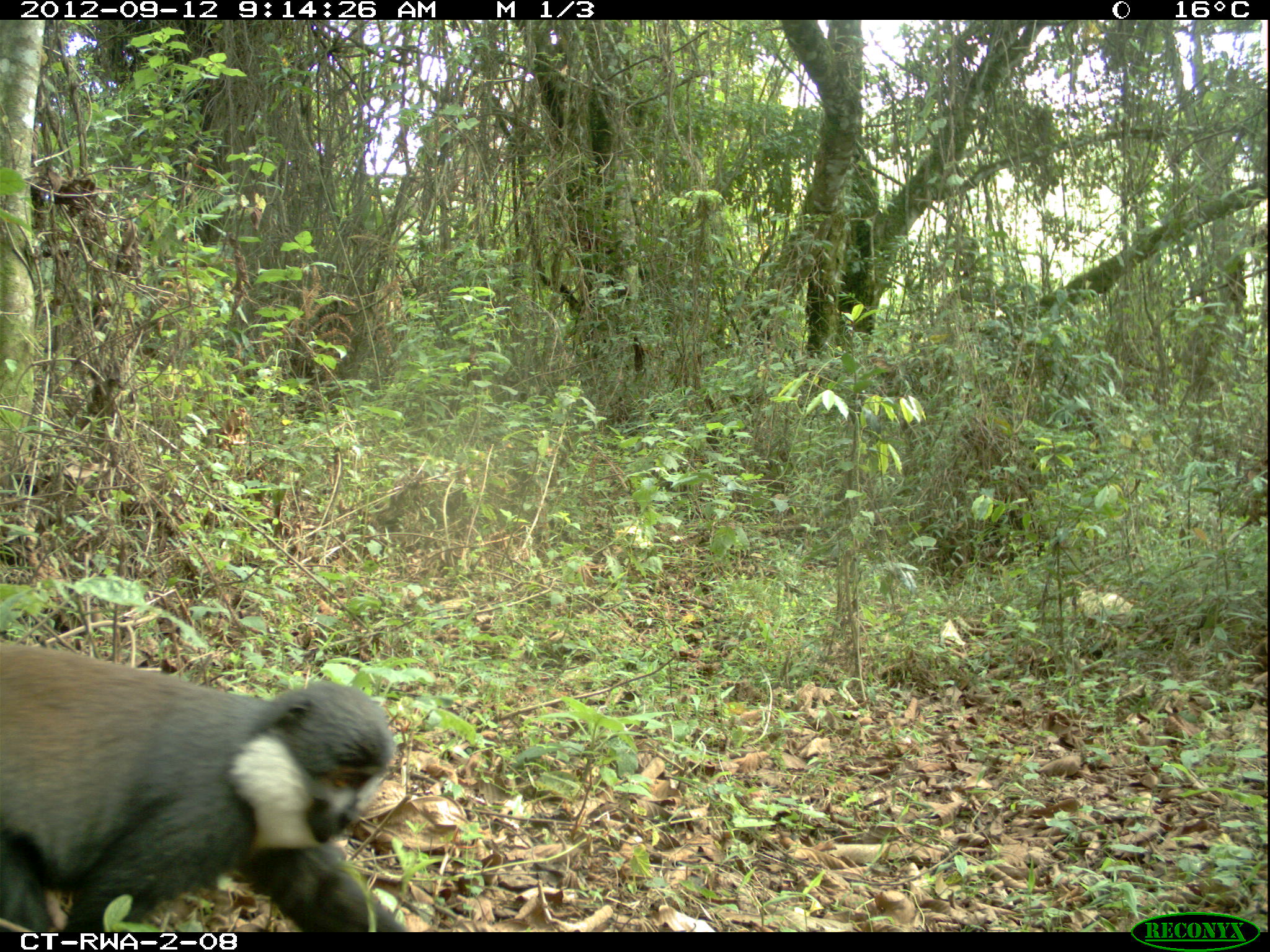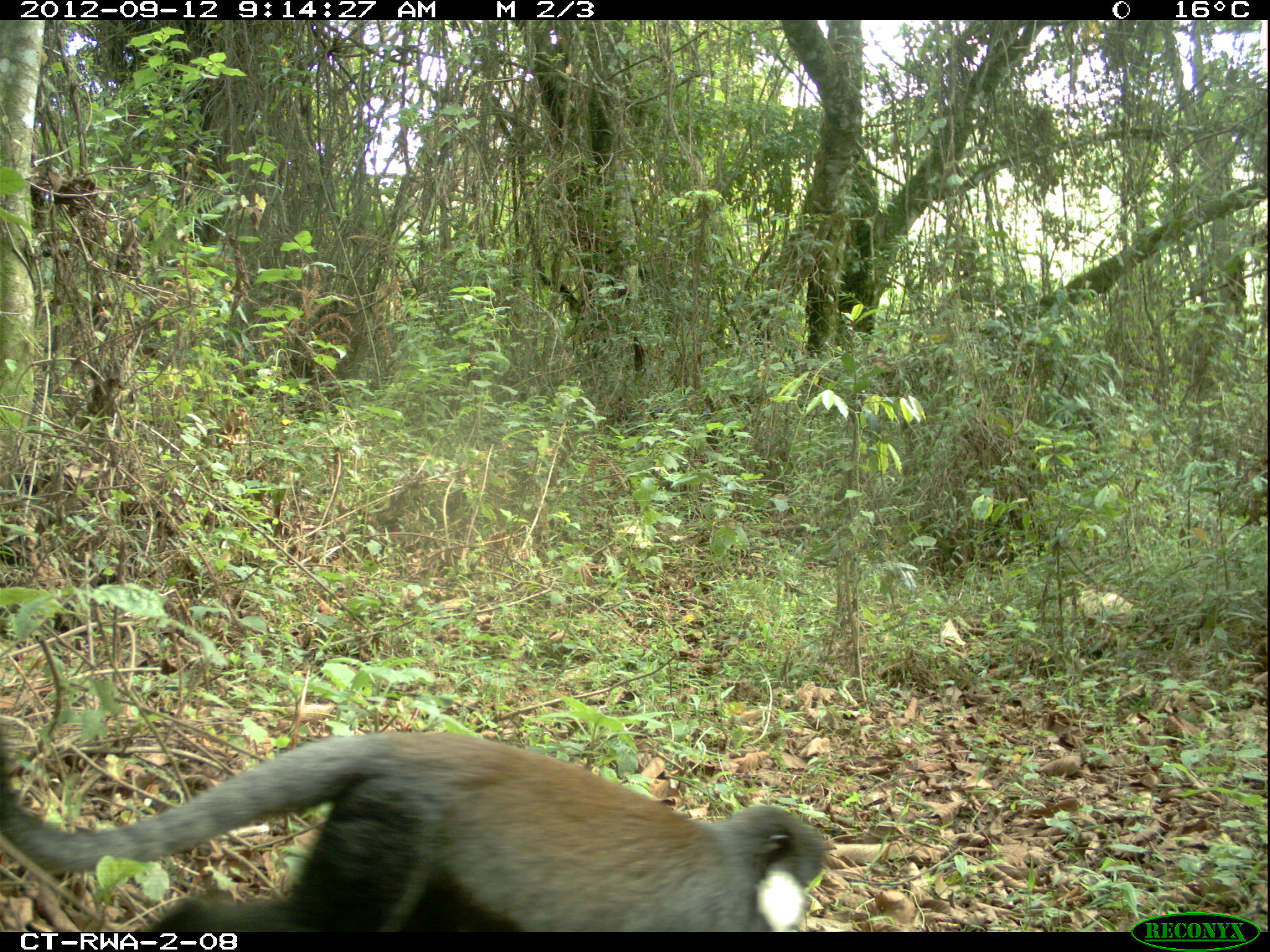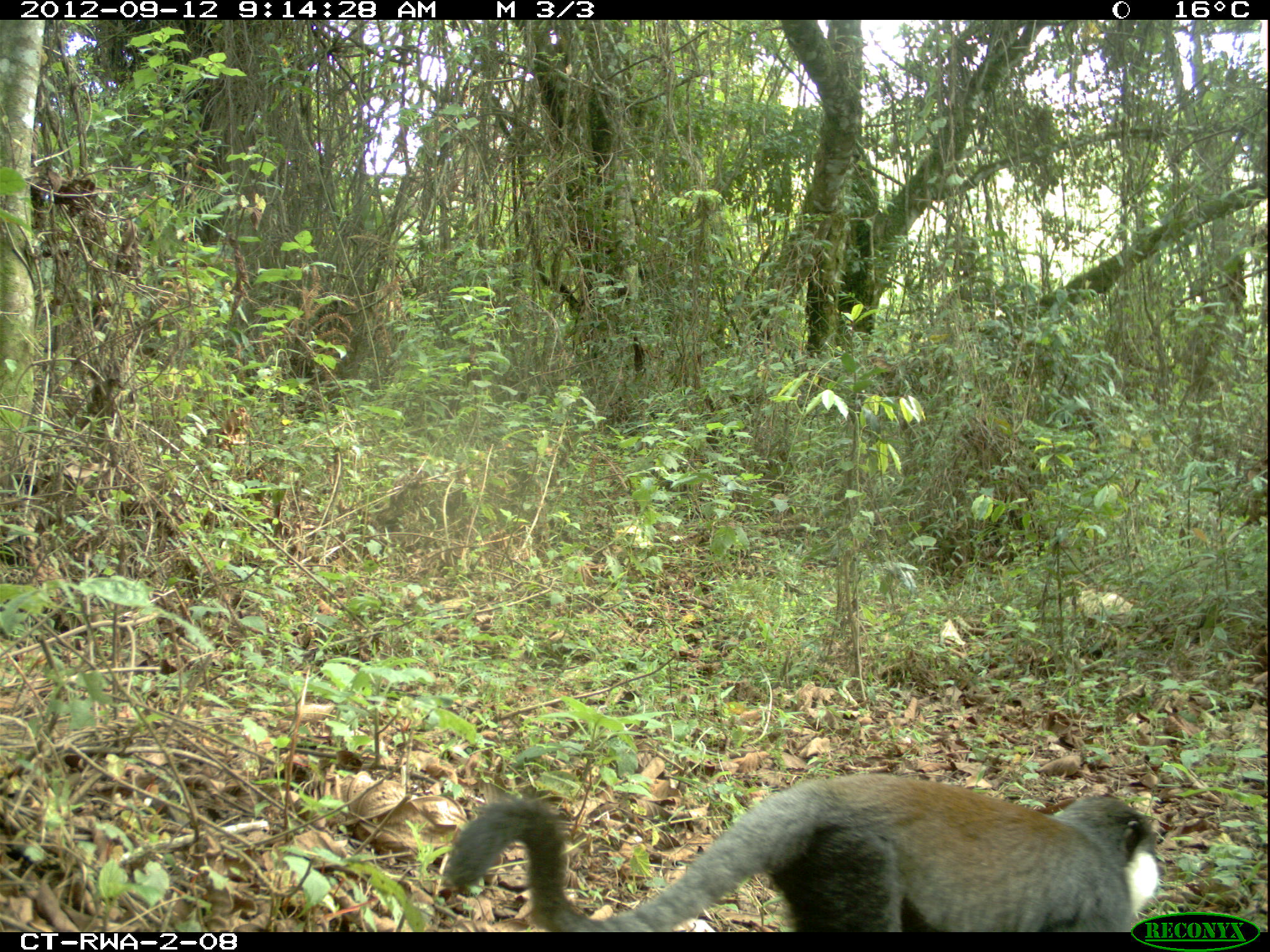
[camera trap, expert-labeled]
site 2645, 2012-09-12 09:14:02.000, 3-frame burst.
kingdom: Animalia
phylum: Chordata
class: Mammalia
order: Primates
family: Cercopithecidae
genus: Allochrocebus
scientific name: Allochrocebus lhoesti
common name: l'hoest's monkey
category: cercopithecus lhoesti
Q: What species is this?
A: Cercopithecus lhoesti (l'hoest's monkey) (Allochrocebus lhoesti).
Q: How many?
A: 1.